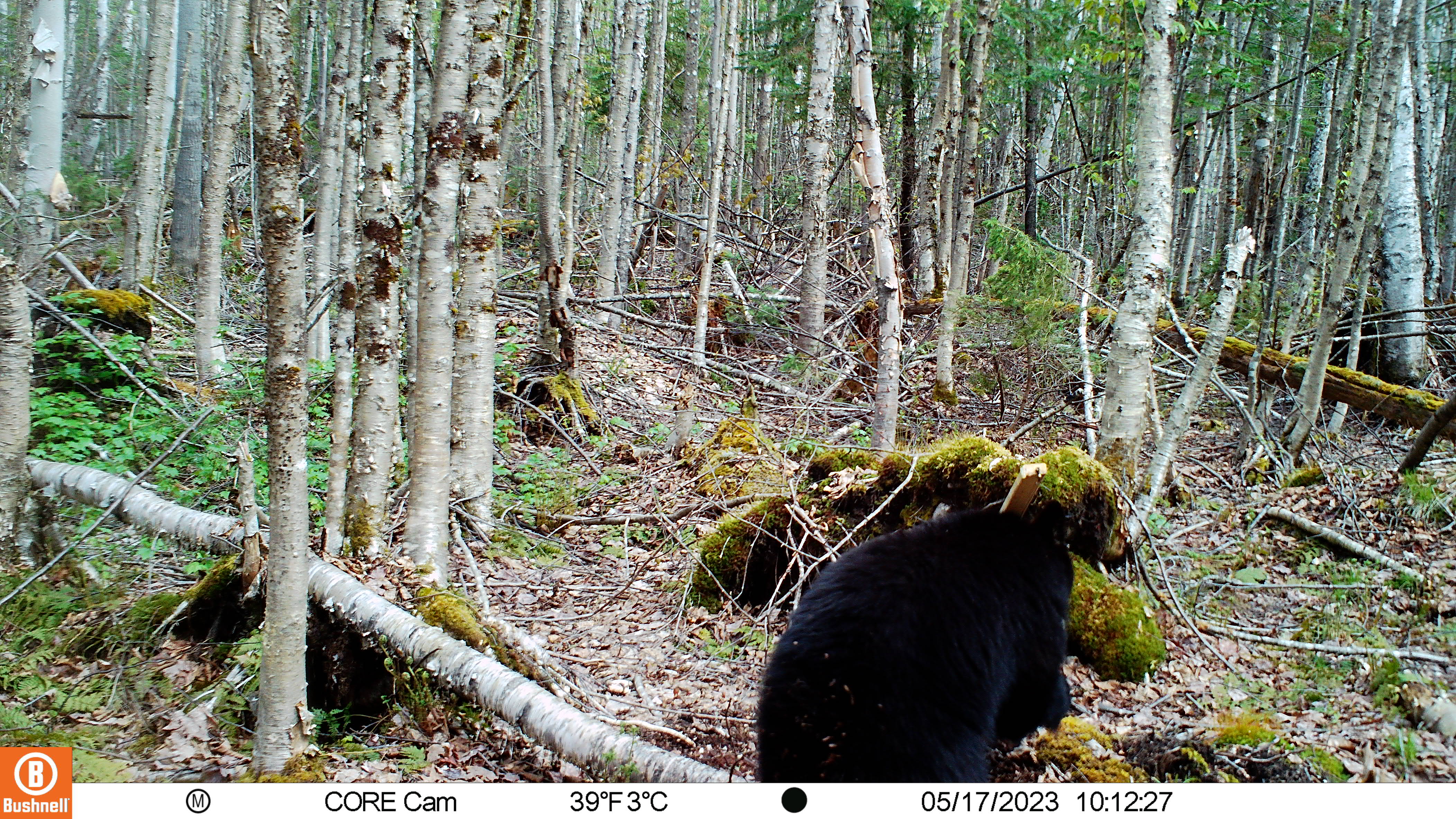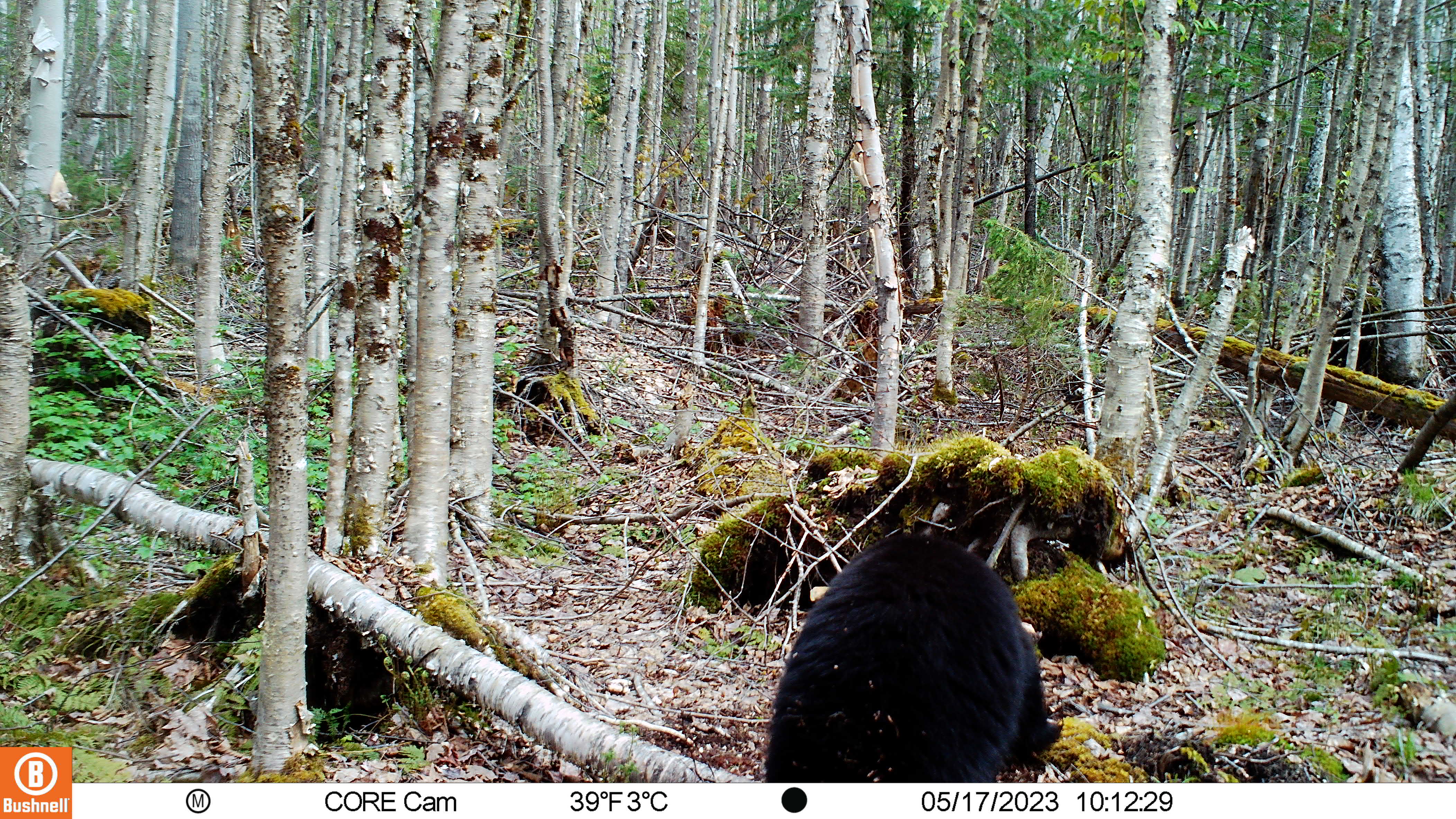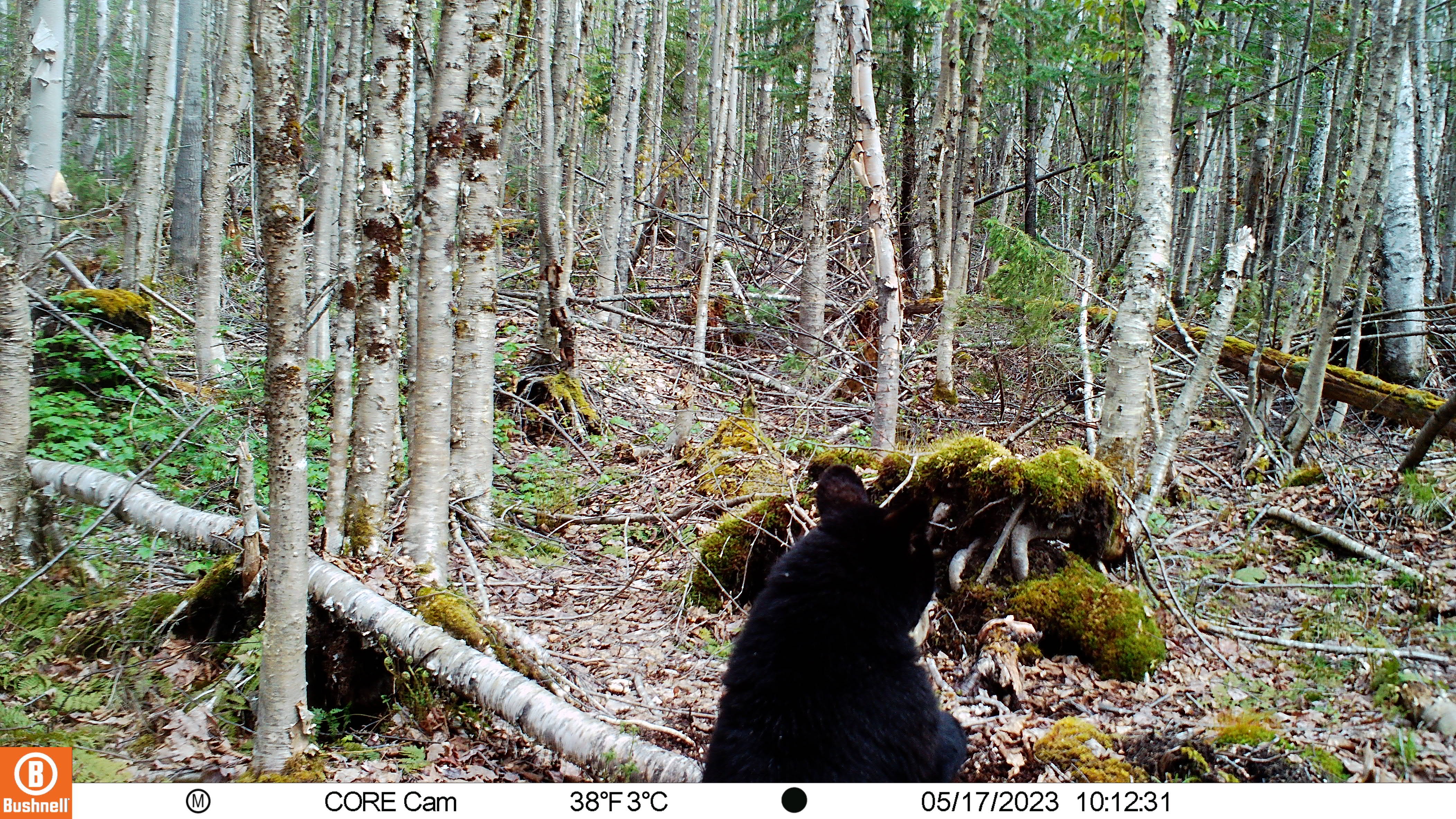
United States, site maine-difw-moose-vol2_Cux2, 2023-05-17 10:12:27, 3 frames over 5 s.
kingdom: Animalia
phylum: Chordata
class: Mammalia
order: Carnivora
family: Ursidae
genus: Ursus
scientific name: Ursus americanus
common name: black bear